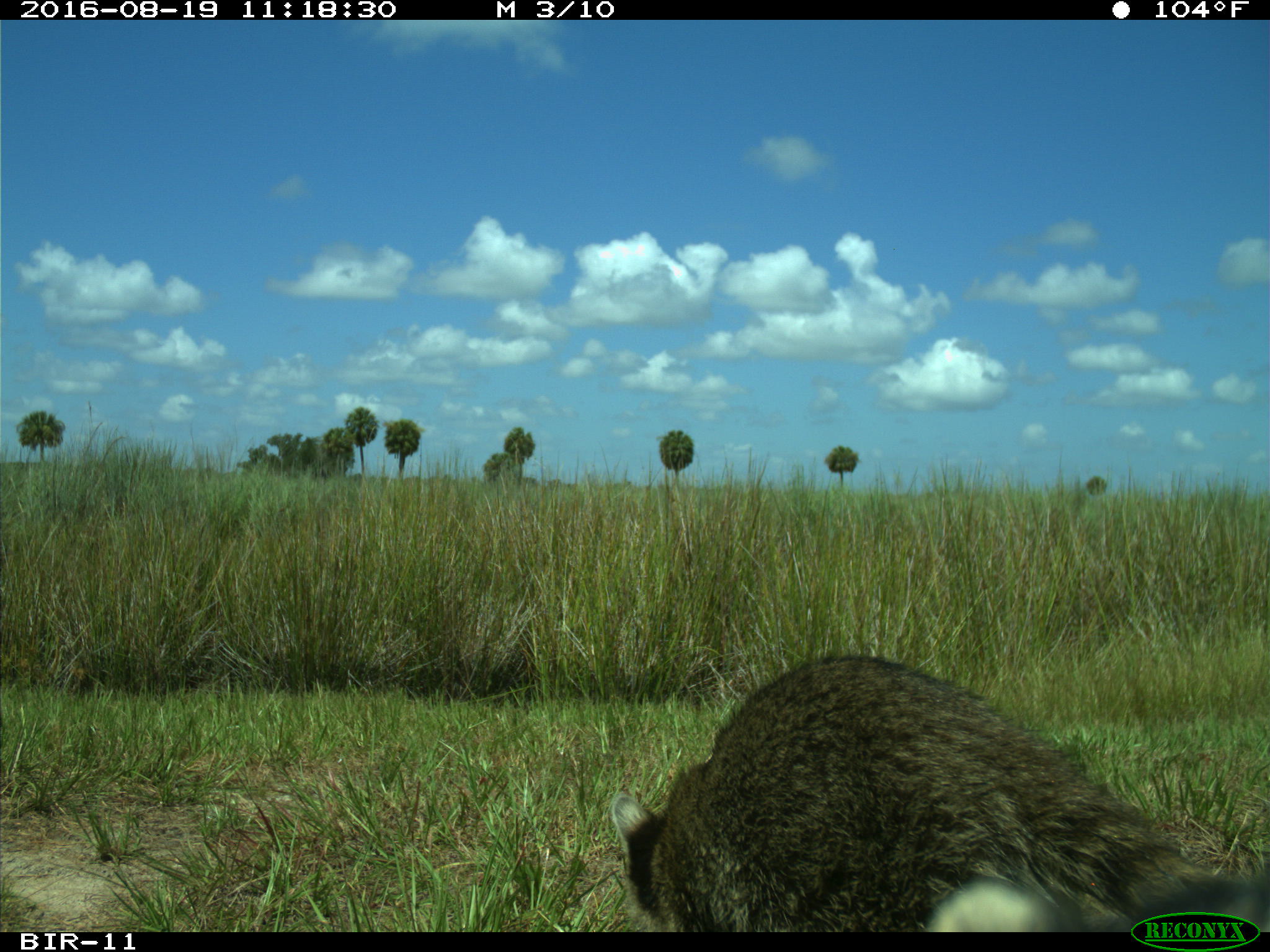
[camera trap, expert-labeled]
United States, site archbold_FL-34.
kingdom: Animalia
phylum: Chordata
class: Mammalia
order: Carnivora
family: Procyonidae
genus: Procyon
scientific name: Procyon lotor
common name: common raccoon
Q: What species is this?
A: Procyon lotor (common raccoon).